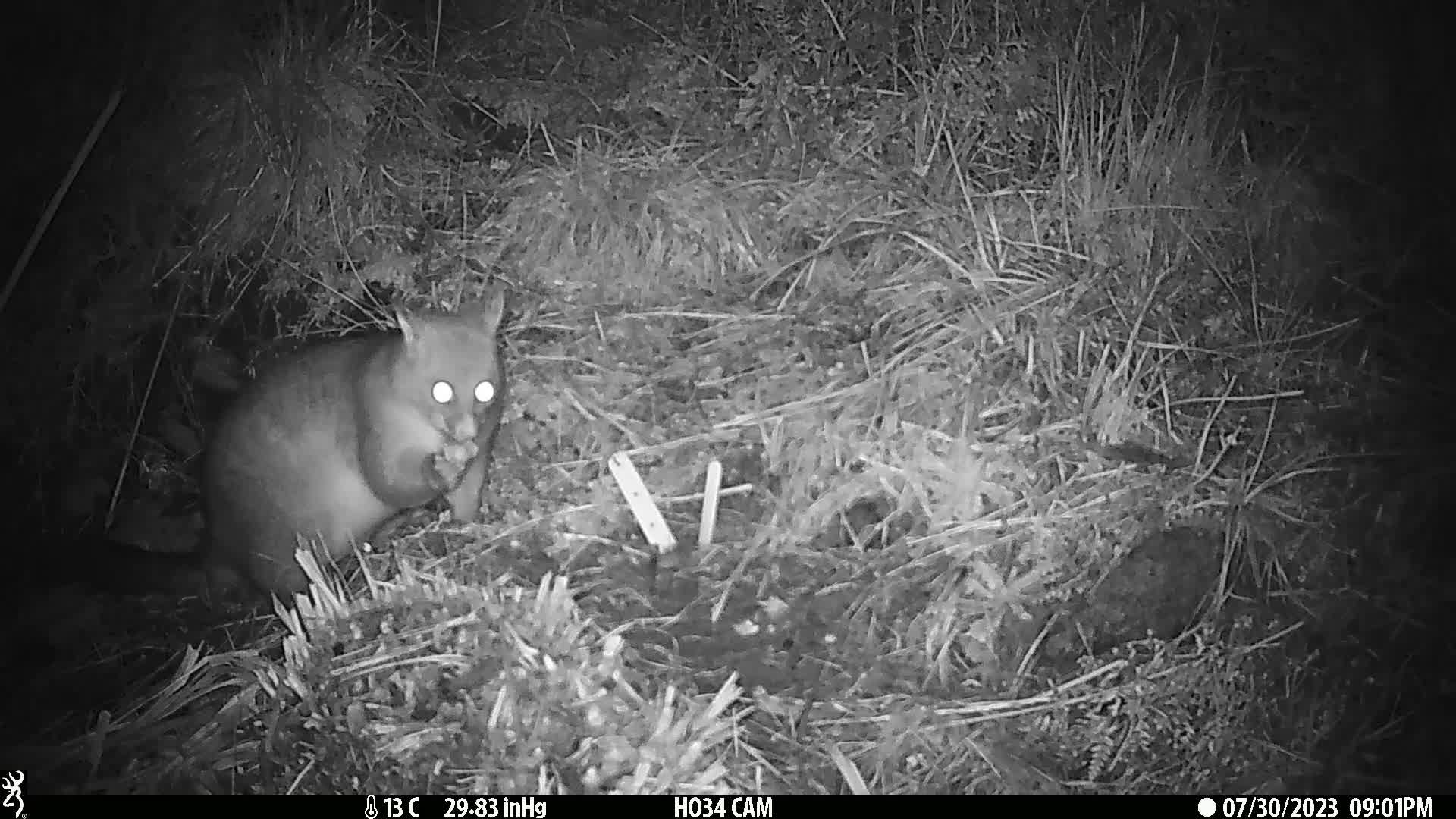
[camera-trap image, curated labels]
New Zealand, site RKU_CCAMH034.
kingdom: Animalia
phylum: Chordata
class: Mammalia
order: Diprotodontia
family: Phalangeridae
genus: Trichosurus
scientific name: Trichosurus vulpecula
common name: common brushtail possum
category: possum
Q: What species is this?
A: Possum (common brushtail possum) (Trichosurus vulpecula).